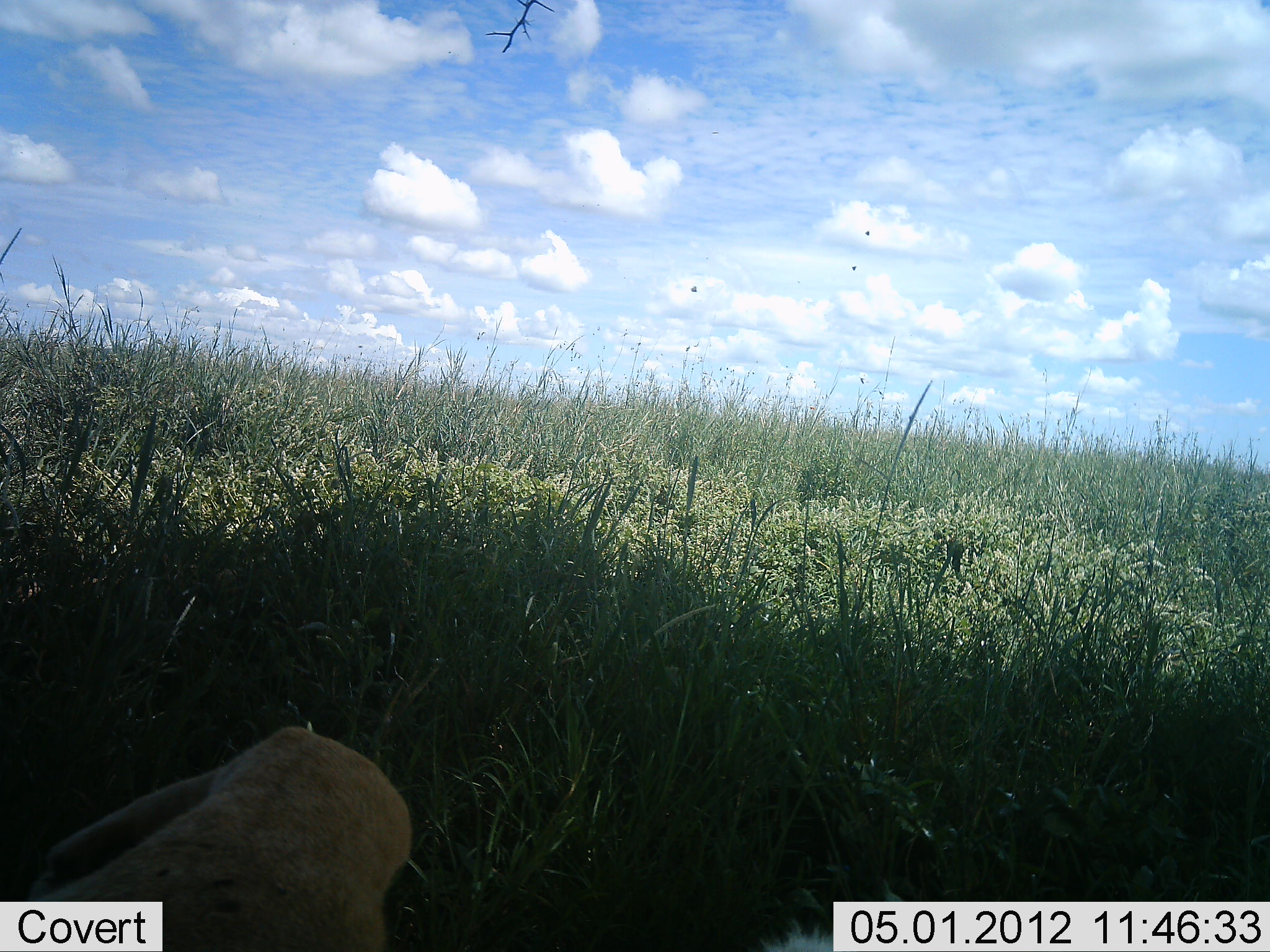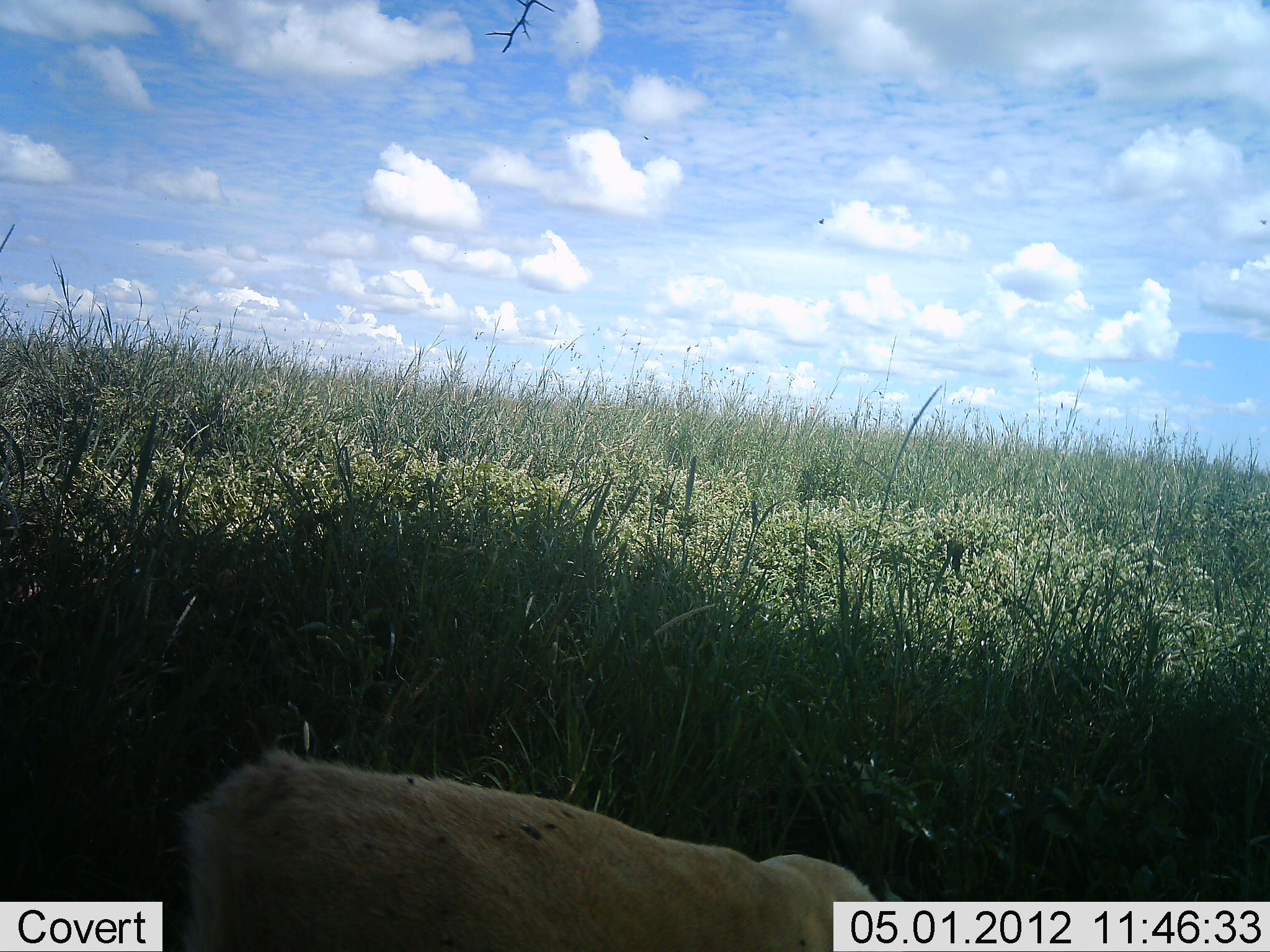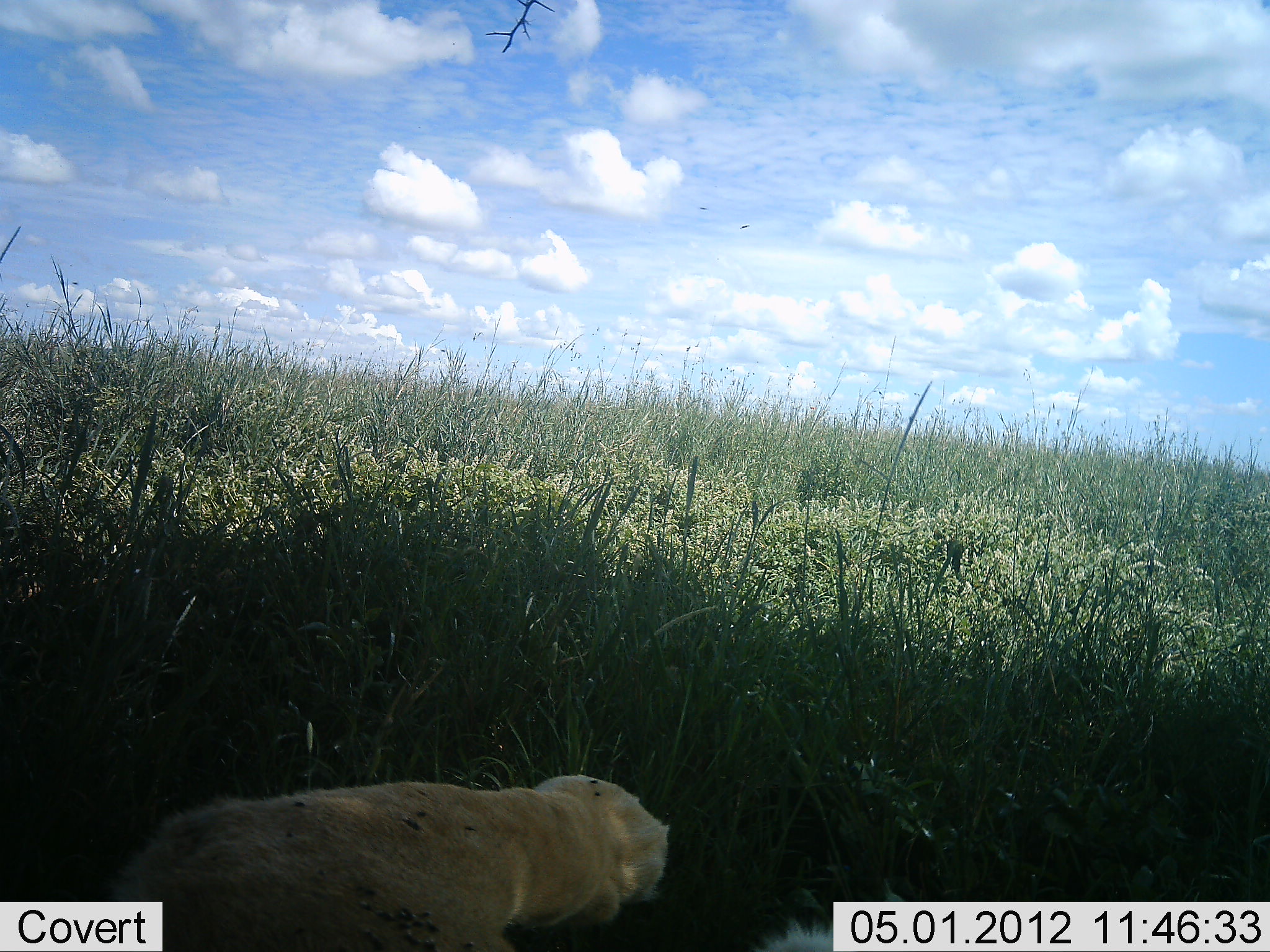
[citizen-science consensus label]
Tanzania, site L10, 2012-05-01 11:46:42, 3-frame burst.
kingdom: Animalia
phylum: Chordata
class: Mammalia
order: Carnivora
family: Felidae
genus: Panthera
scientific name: Panthera leo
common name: lion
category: lionfemale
Lionfemale (lion) (Panthera leo), count 1. Behavior (volunteer vote fractions): standing 0%, resting 87%, moving 13%, interacting 0%. Young present (vote fraction): 0%. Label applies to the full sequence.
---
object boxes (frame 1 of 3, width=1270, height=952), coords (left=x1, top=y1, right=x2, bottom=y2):
animal: (left=18, top=721, right=415, bottom=952)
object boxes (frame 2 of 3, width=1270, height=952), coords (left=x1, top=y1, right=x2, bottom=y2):
animal: (left=171, top=740, right=887, bottom=952)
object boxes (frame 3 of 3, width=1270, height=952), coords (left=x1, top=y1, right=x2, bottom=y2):
animal: (left=105, top=769, right=832, bottom=952)